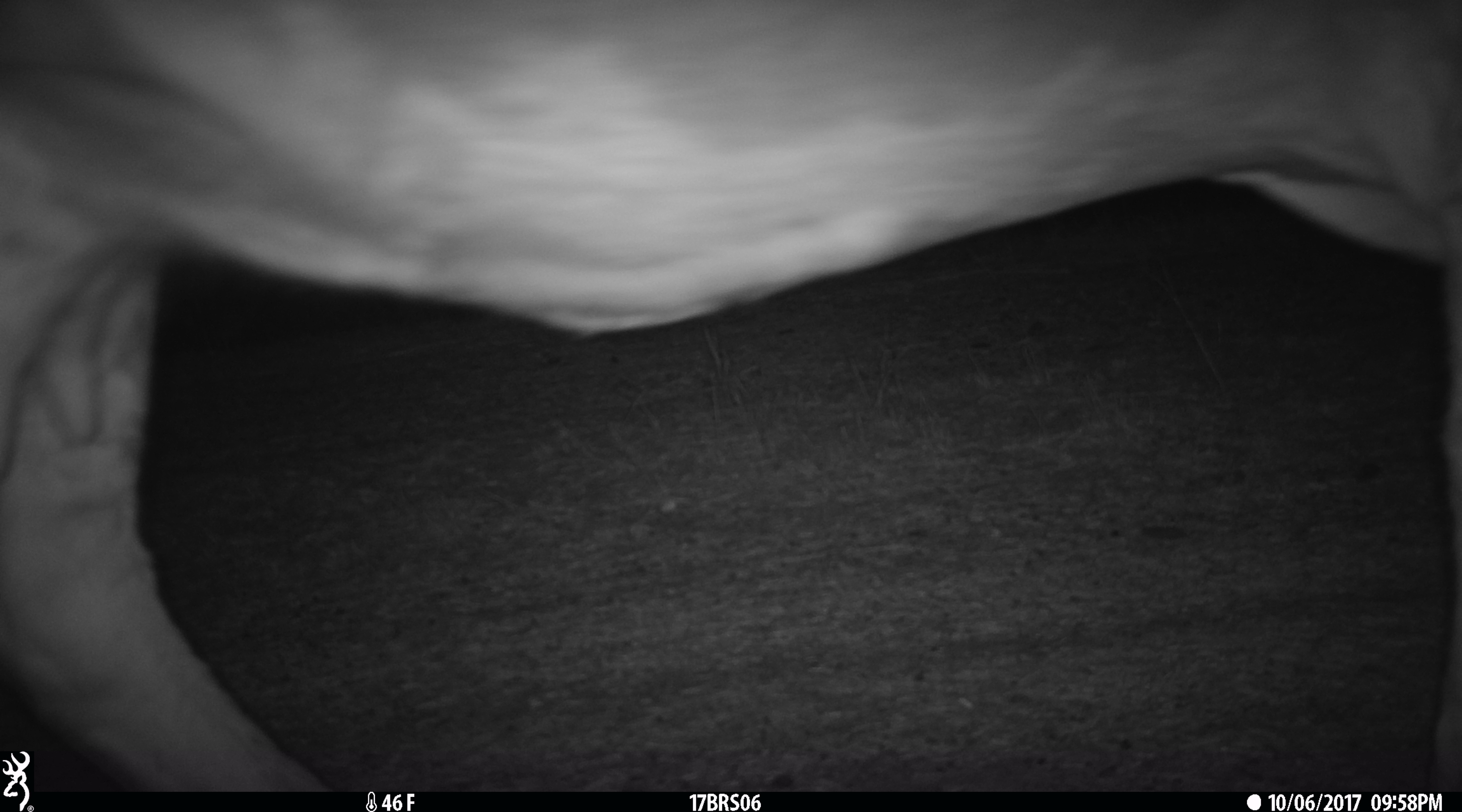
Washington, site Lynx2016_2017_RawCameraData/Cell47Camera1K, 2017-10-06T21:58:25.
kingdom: Animalia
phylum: Chordata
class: Mammalia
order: Artiodactyla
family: Bovidae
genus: Bos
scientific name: Bos taurus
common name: domestic cattle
Domestic cattle (Bos taurus). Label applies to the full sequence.